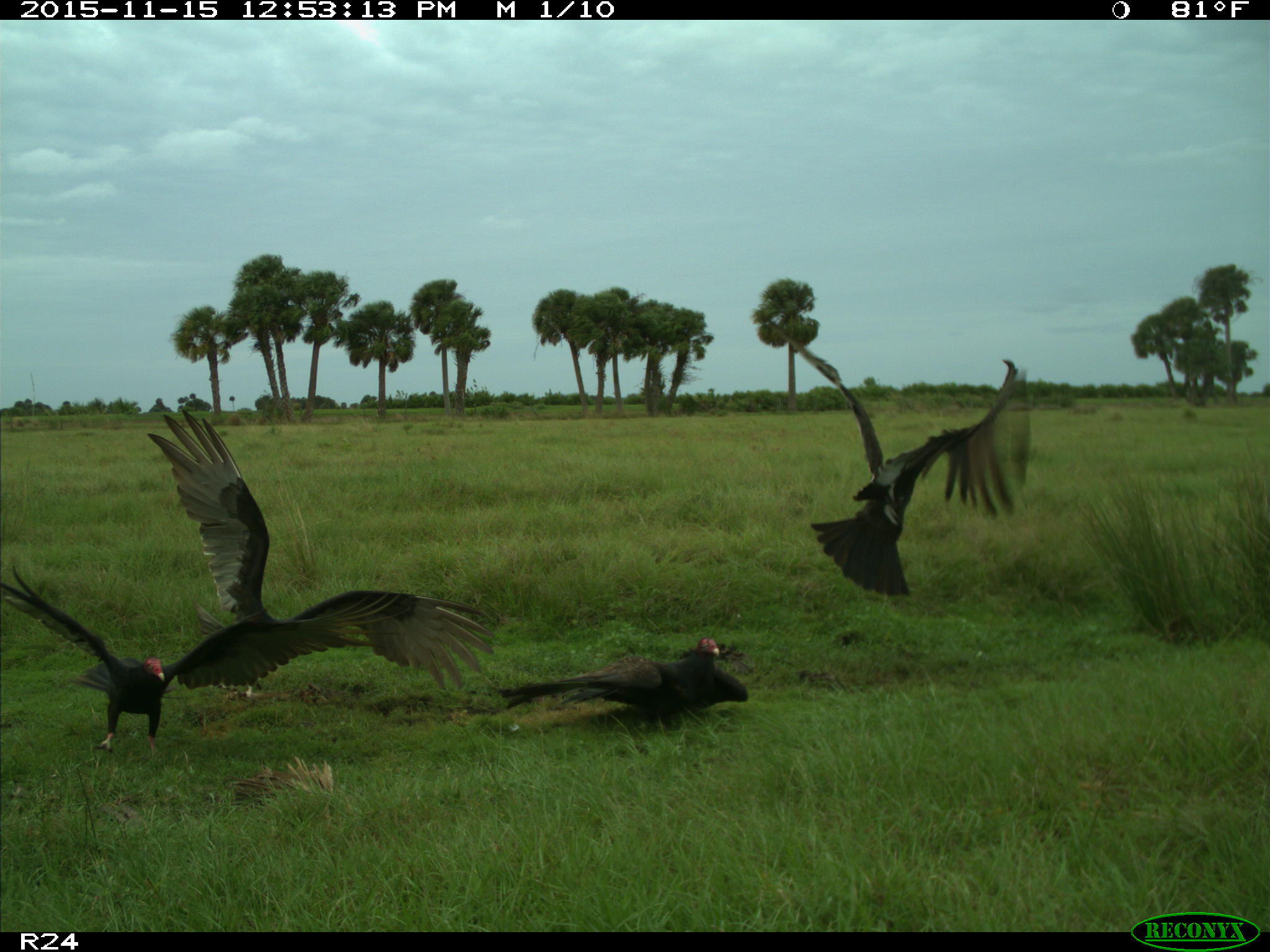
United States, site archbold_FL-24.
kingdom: Animalia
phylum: Chordata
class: Aves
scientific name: Aves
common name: birds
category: unidentified bird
Unidentified bird (birds) (Aves).